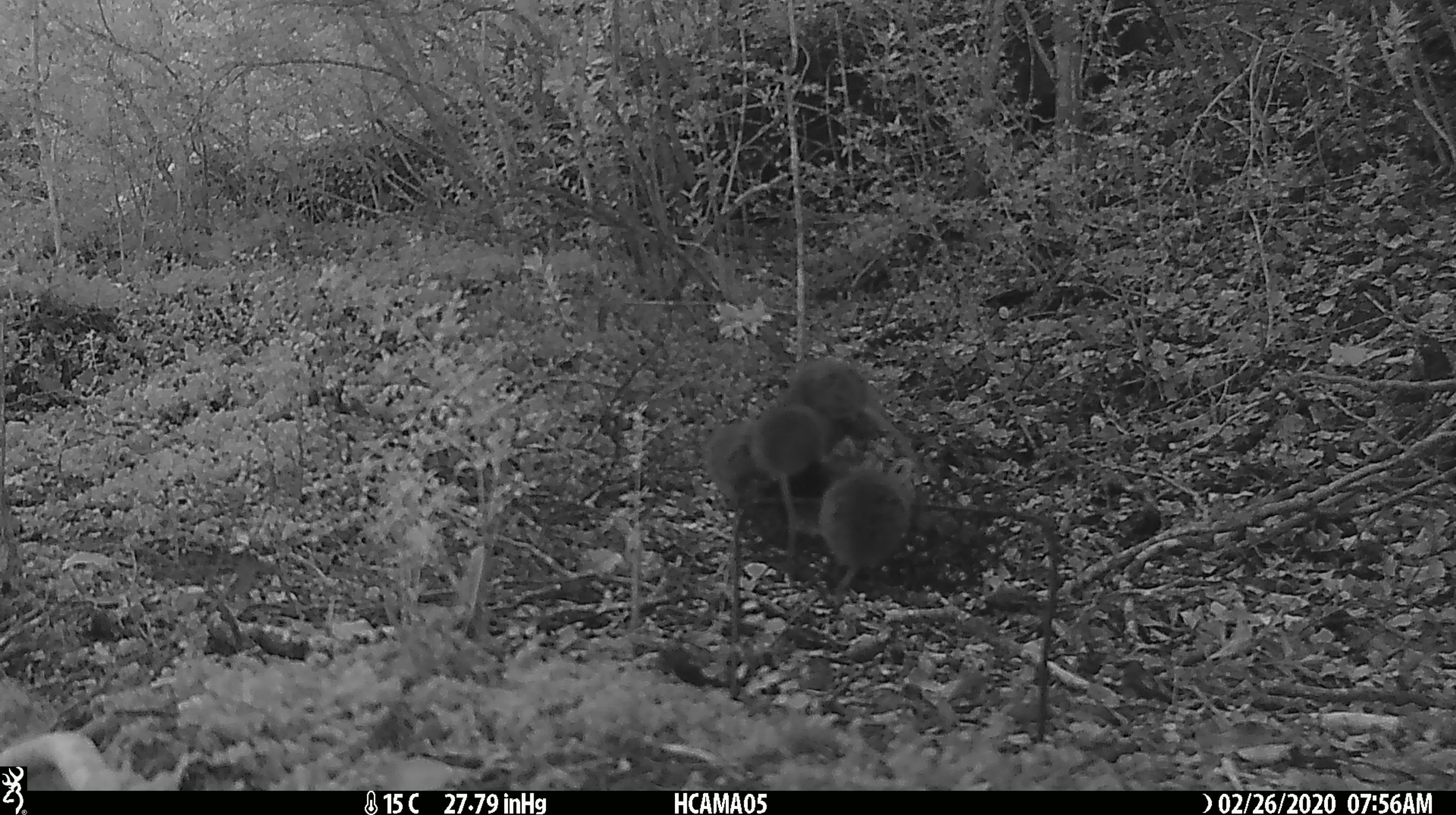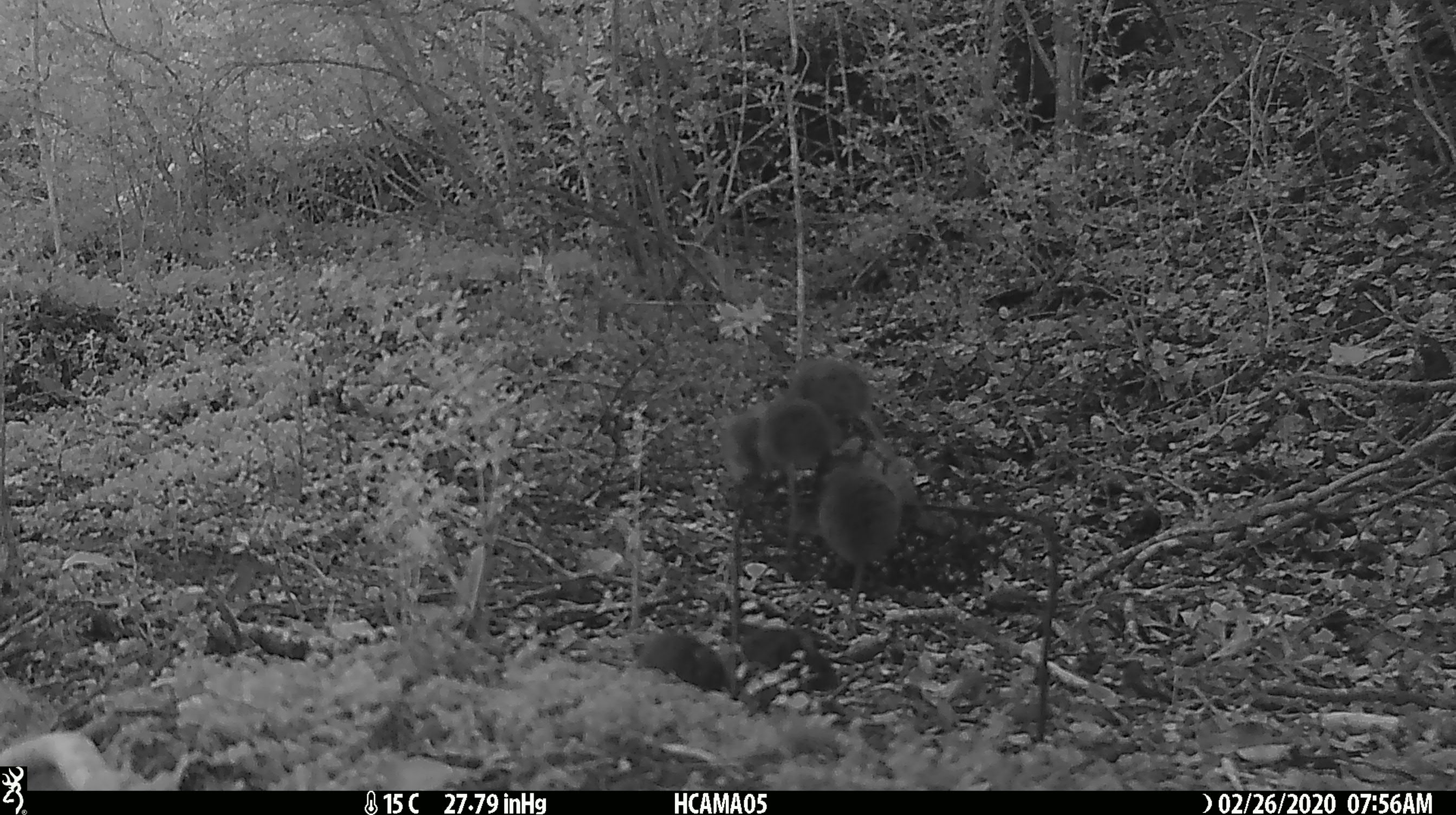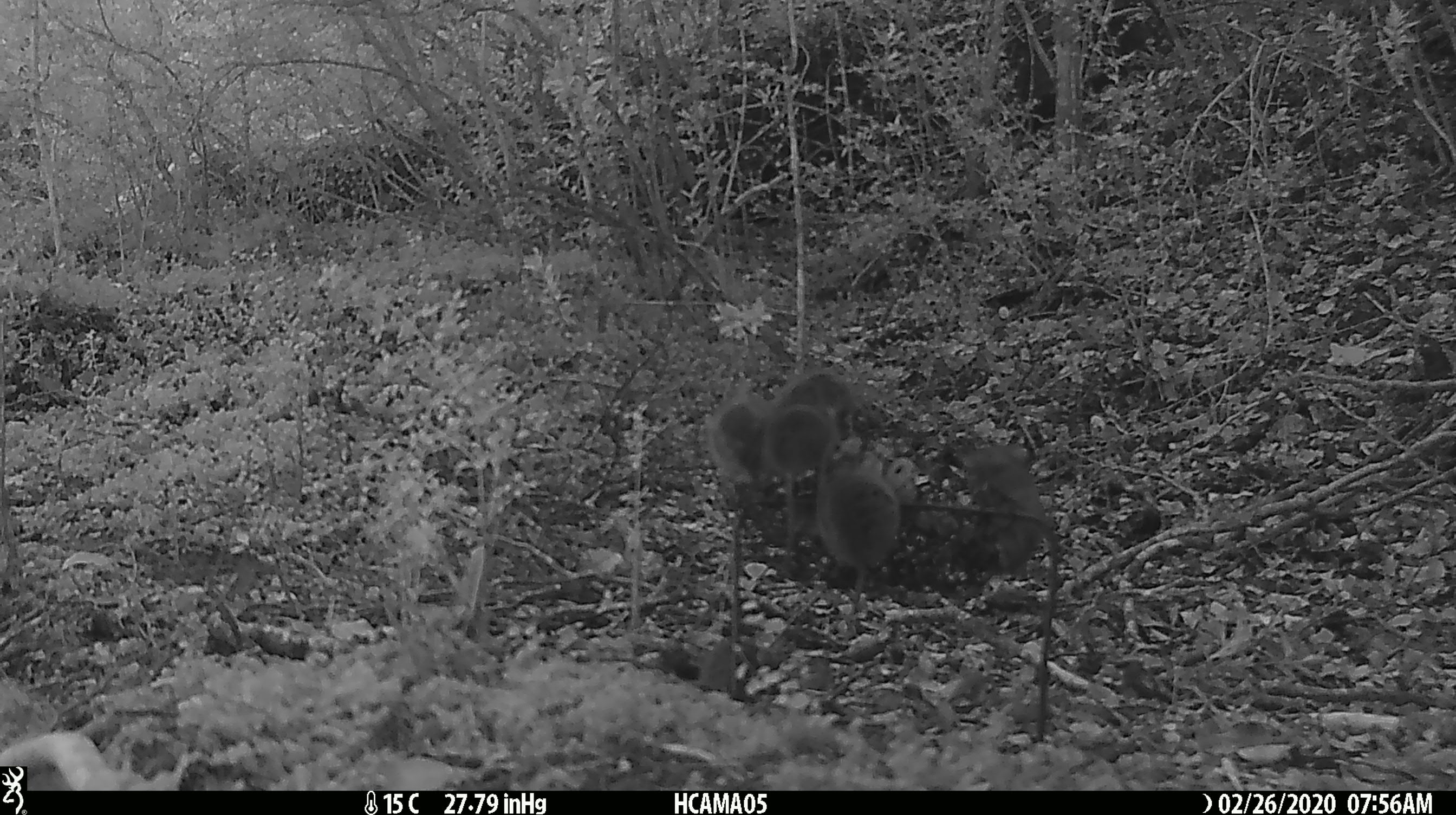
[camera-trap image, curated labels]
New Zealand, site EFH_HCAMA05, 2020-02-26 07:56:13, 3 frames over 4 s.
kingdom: Animalia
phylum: Chordata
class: Mammalia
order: Rodentia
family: Muridae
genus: Mus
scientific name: Mus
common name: mouse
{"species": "mouse (Mus)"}